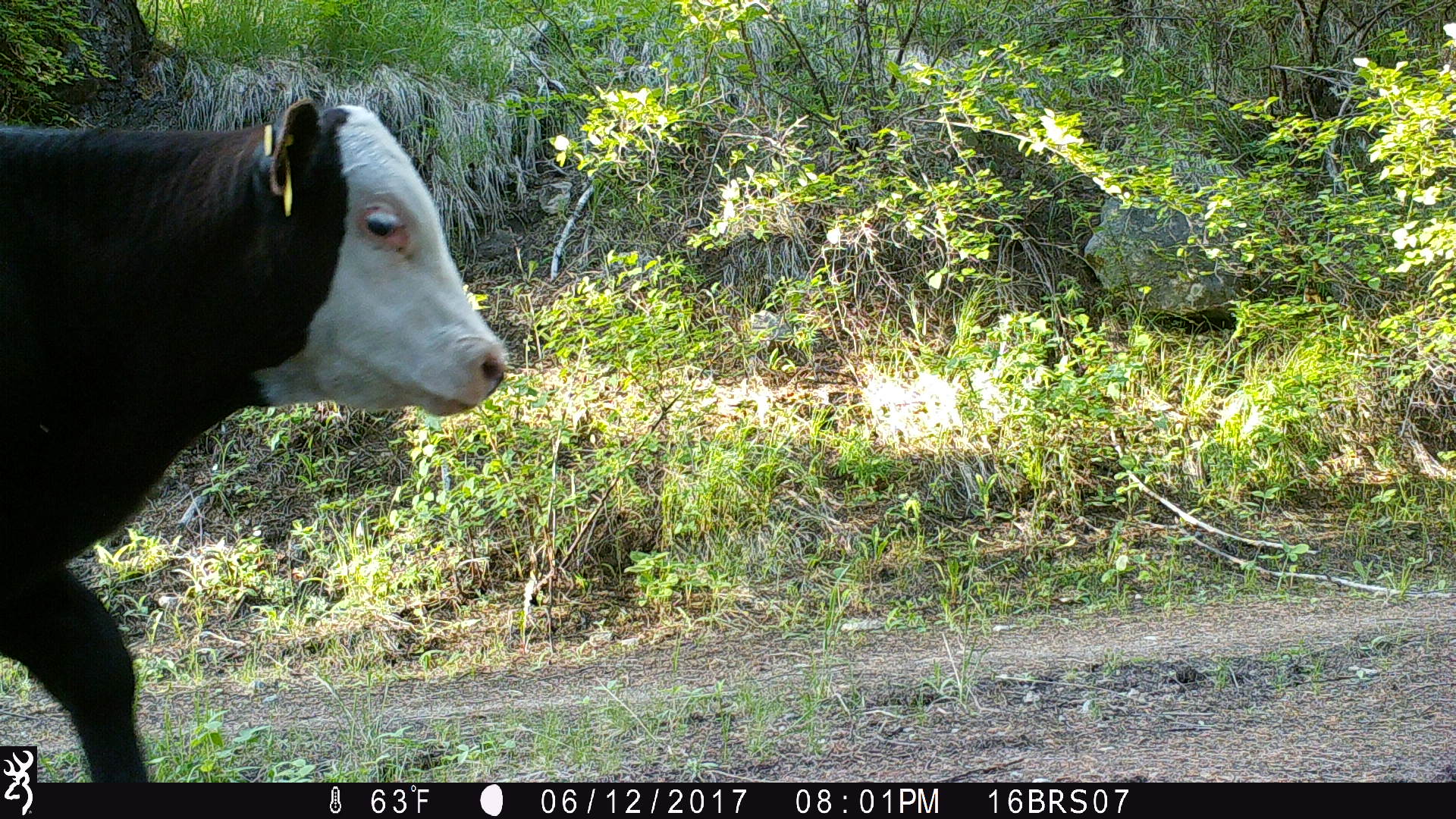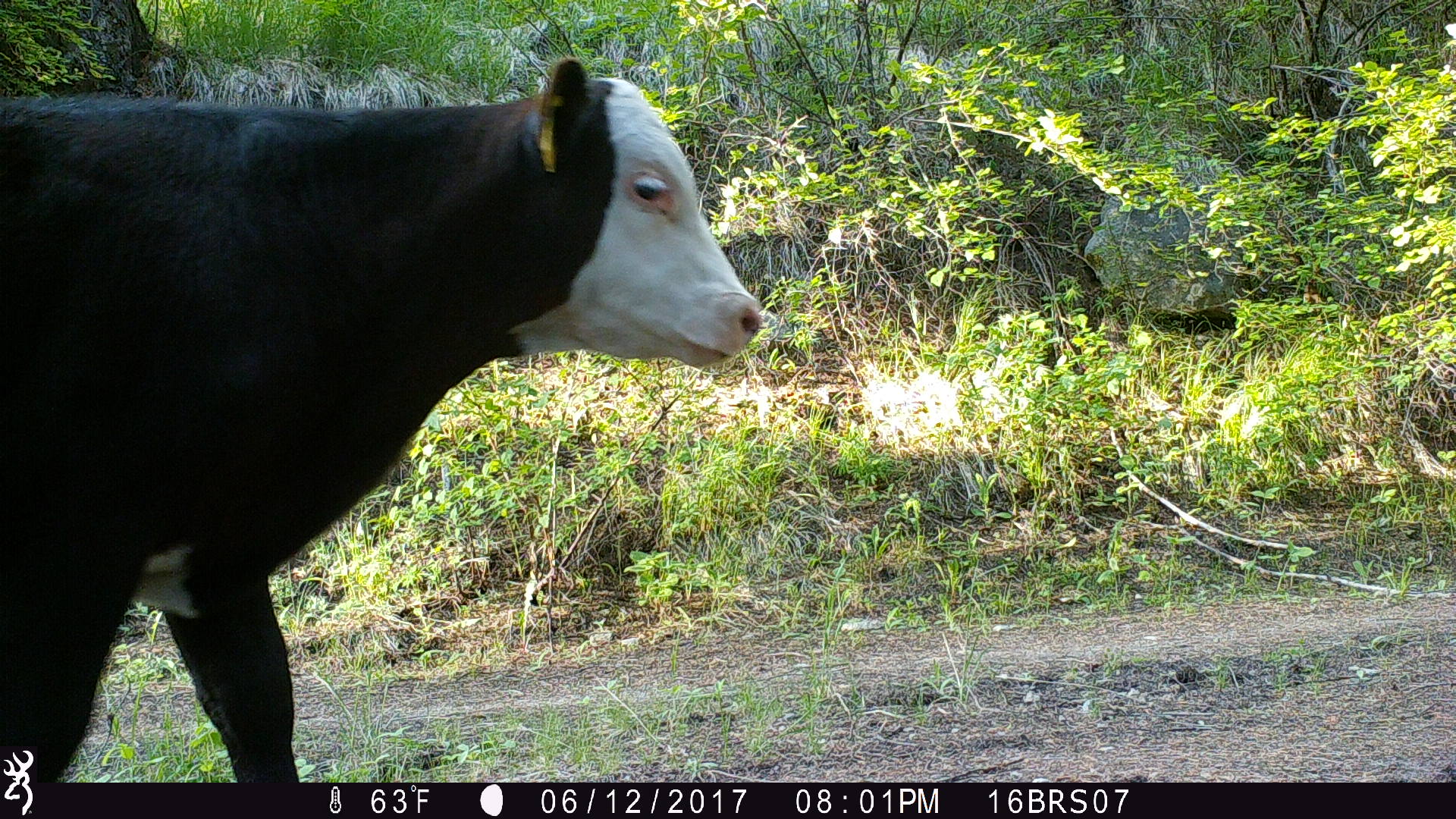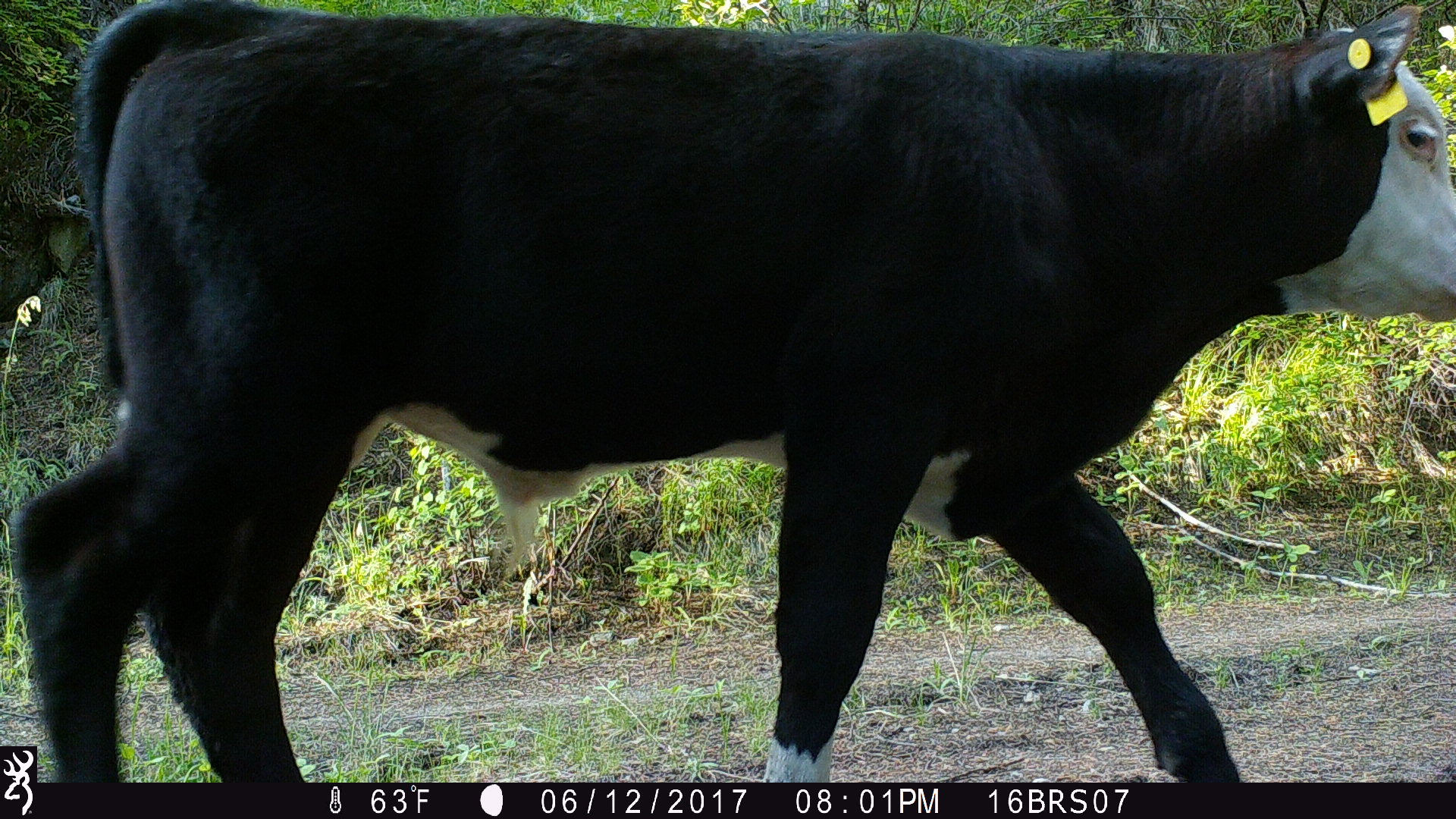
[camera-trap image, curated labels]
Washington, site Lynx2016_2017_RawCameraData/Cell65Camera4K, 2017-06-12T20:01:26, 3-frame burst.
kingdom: Animalia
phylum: Chordata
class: Mammalia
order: Artiodactyla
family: Bovidae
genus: Bos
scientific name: Bos taurus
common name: domestic cattle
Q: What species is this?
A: Domestic cattle (Bos taurus).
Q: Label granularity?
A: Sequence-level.